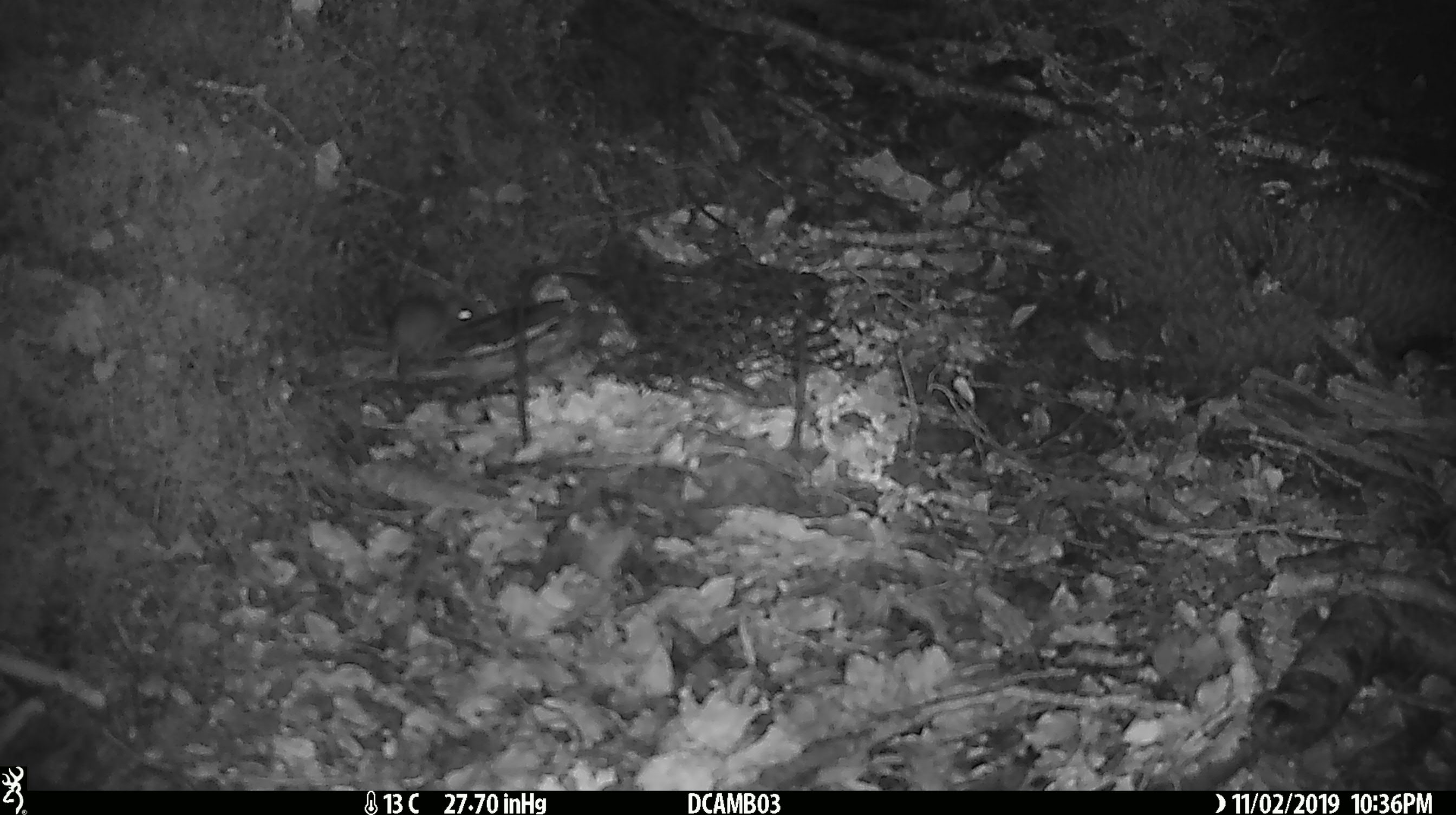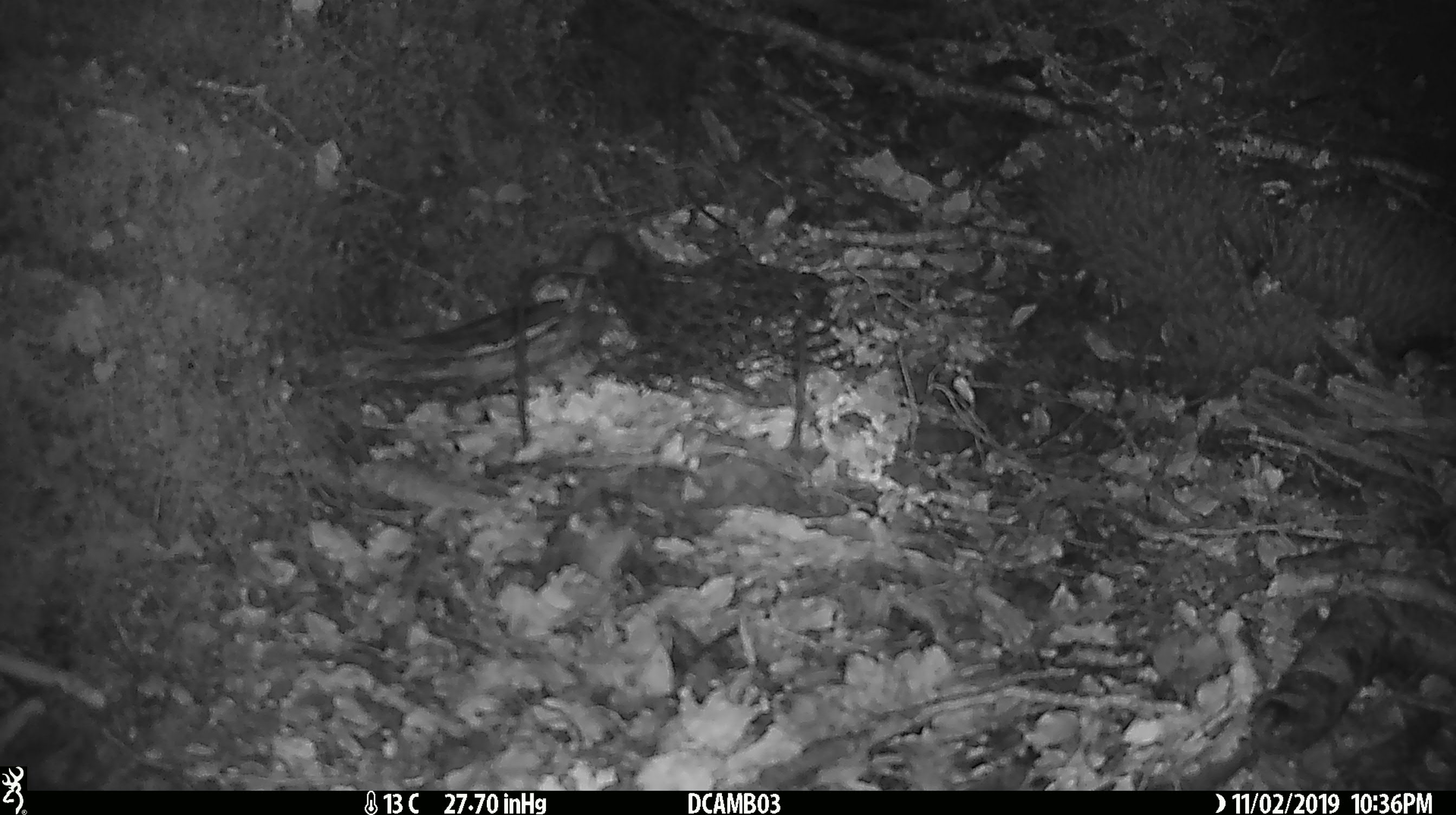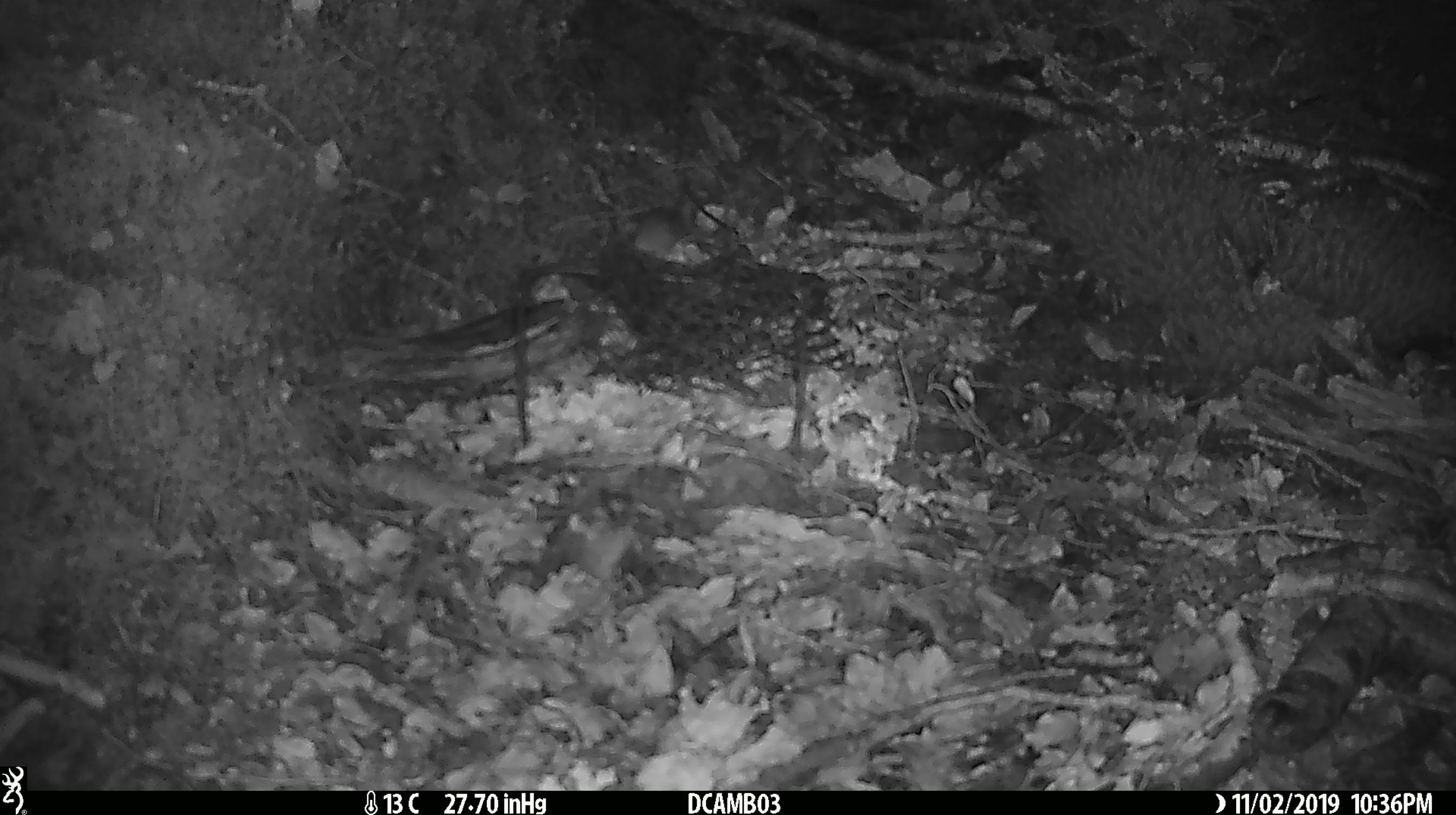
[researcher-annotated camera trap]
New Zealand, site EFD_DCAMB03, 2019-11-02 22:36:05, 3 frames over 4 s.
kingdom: Animalia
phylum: Chordata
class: Mammalia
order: Rodentia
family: Muridae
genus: Mus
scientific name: Mus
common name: mouse